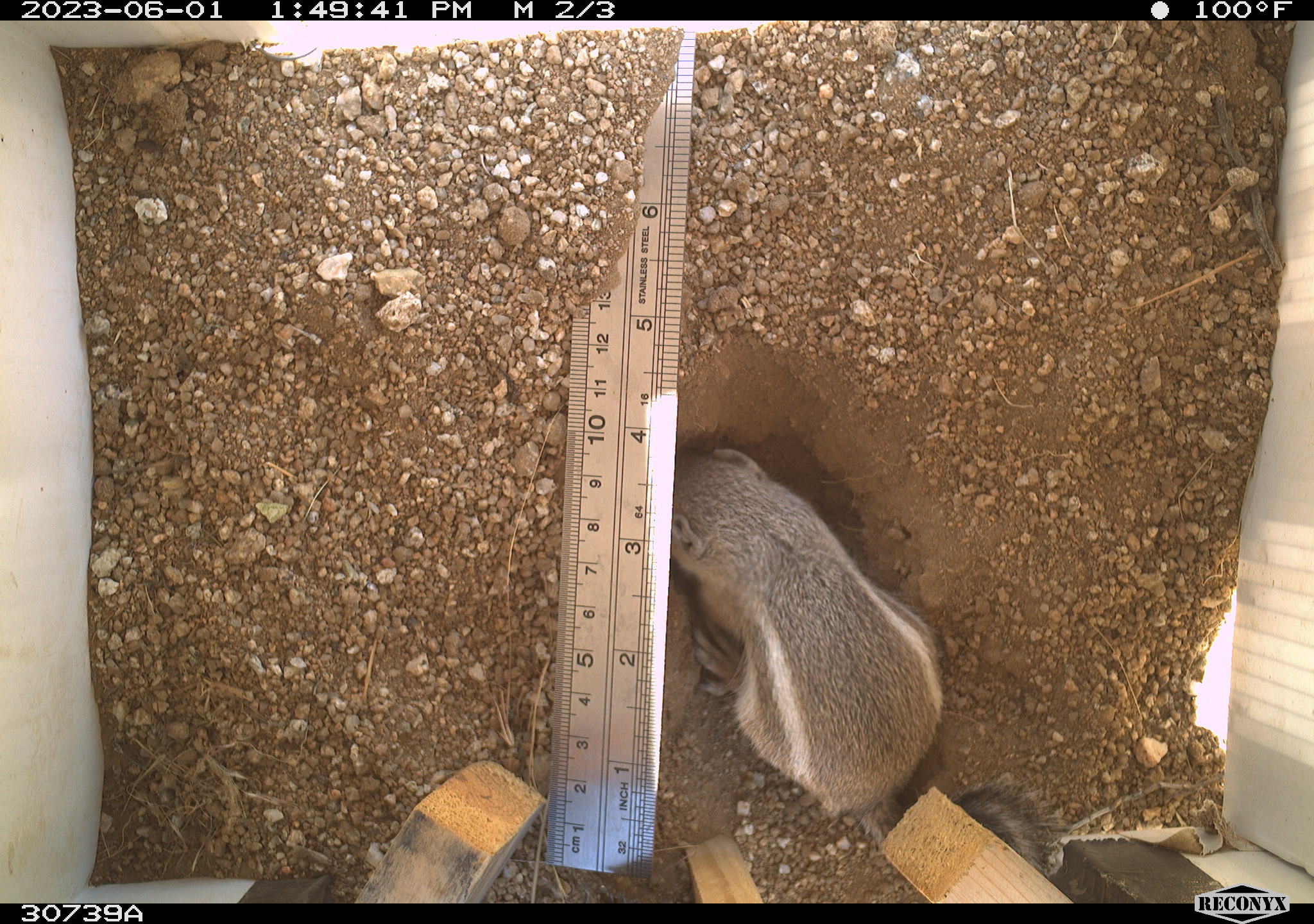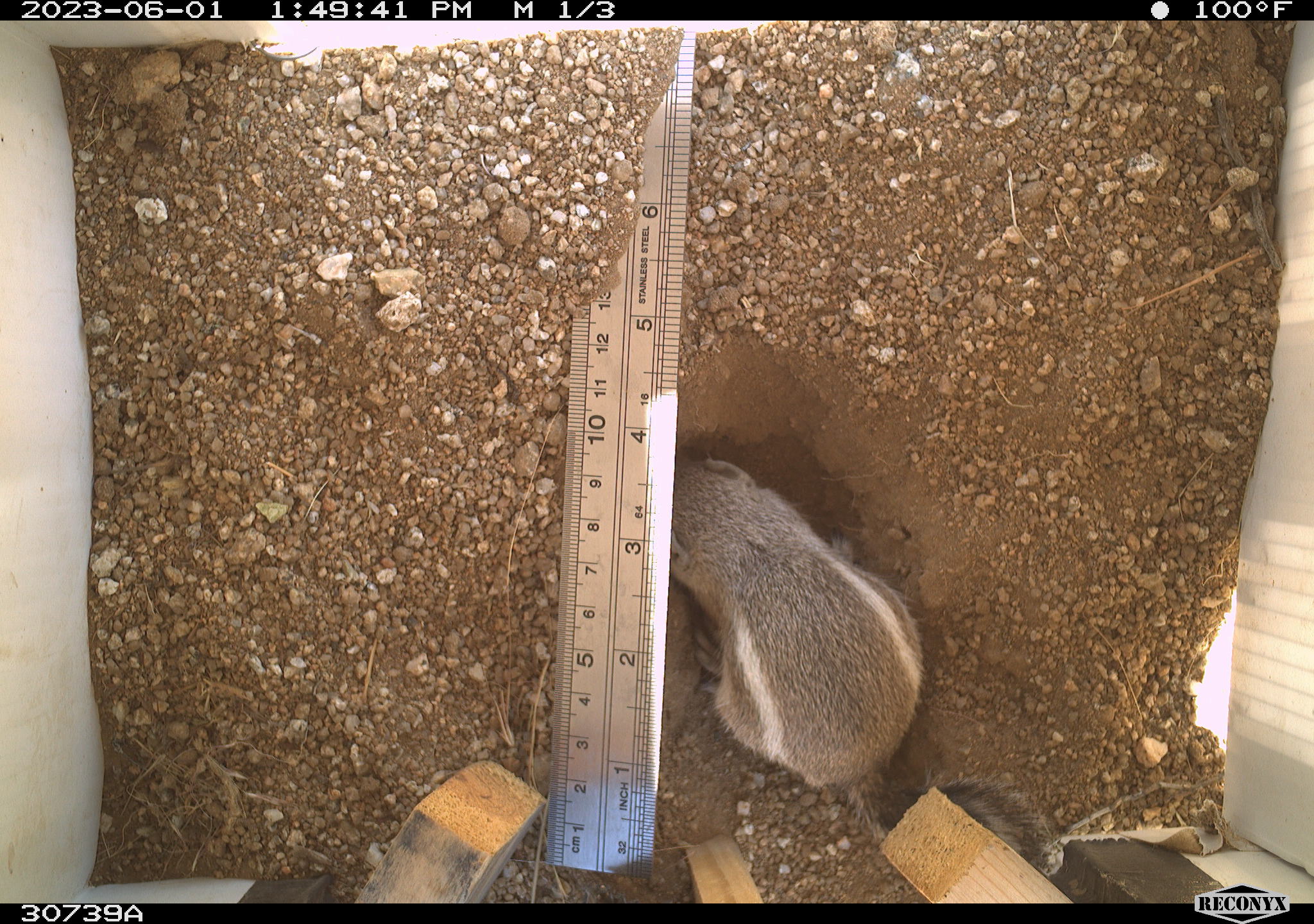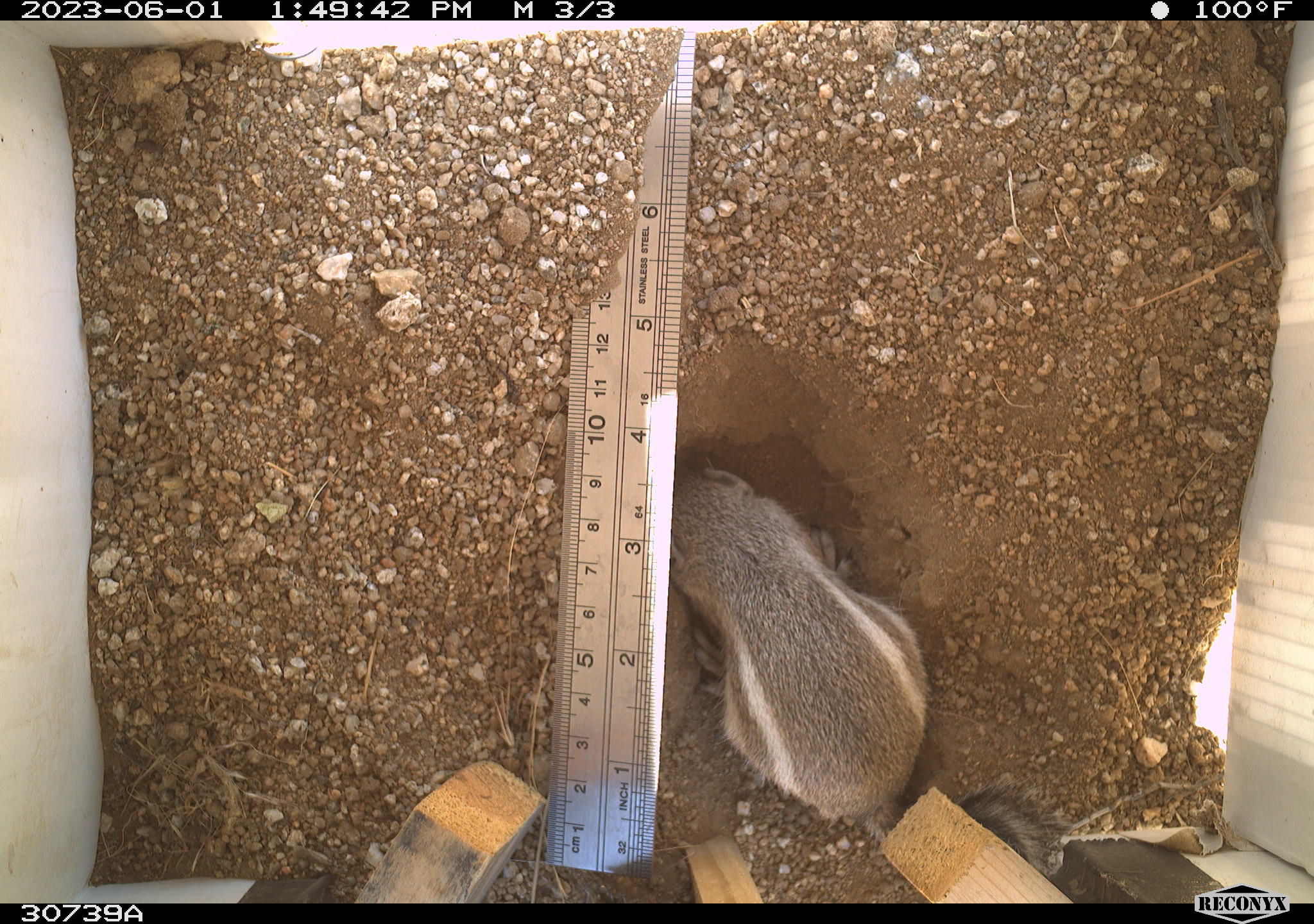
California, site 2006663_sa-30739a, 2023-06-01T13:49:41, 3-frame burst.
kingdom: Animalia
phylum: Chordata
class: Mammalia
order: Rodentia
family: Sciuridae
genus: Ammospermophilus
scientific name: Ammospermophilus leucurus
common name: white-tailed antelope squirrel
White-tailed antelope squirrel (Ammospermophilus leucurus).